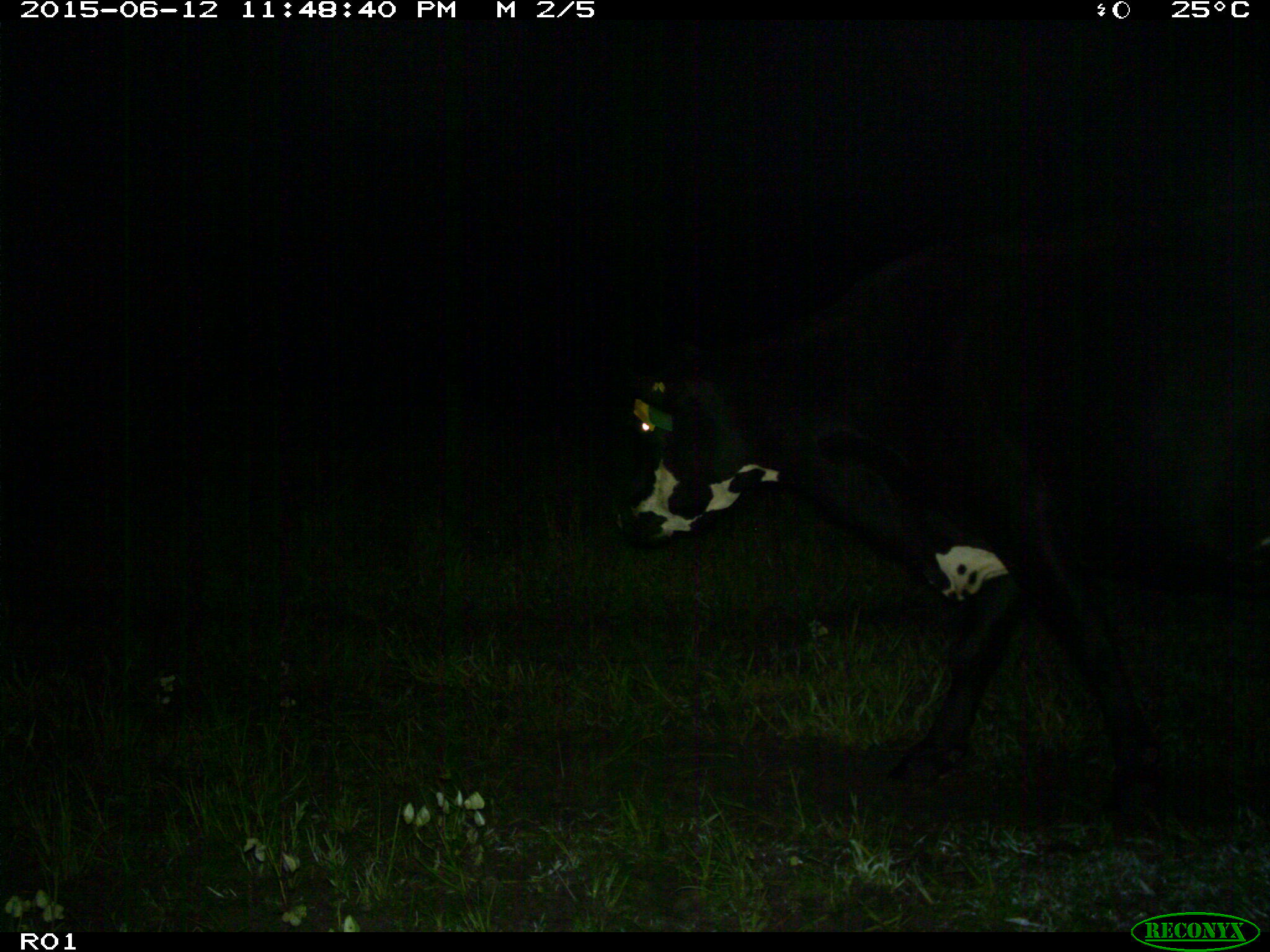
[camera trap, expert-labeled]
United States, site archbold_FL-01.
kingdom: Animalia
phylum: Chordata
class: Mammalia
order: Artiodactyla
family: Bovidae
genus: Bos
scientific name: Bos taurus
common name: domestic cow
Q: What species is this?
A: Bos taurus (domestic cow).